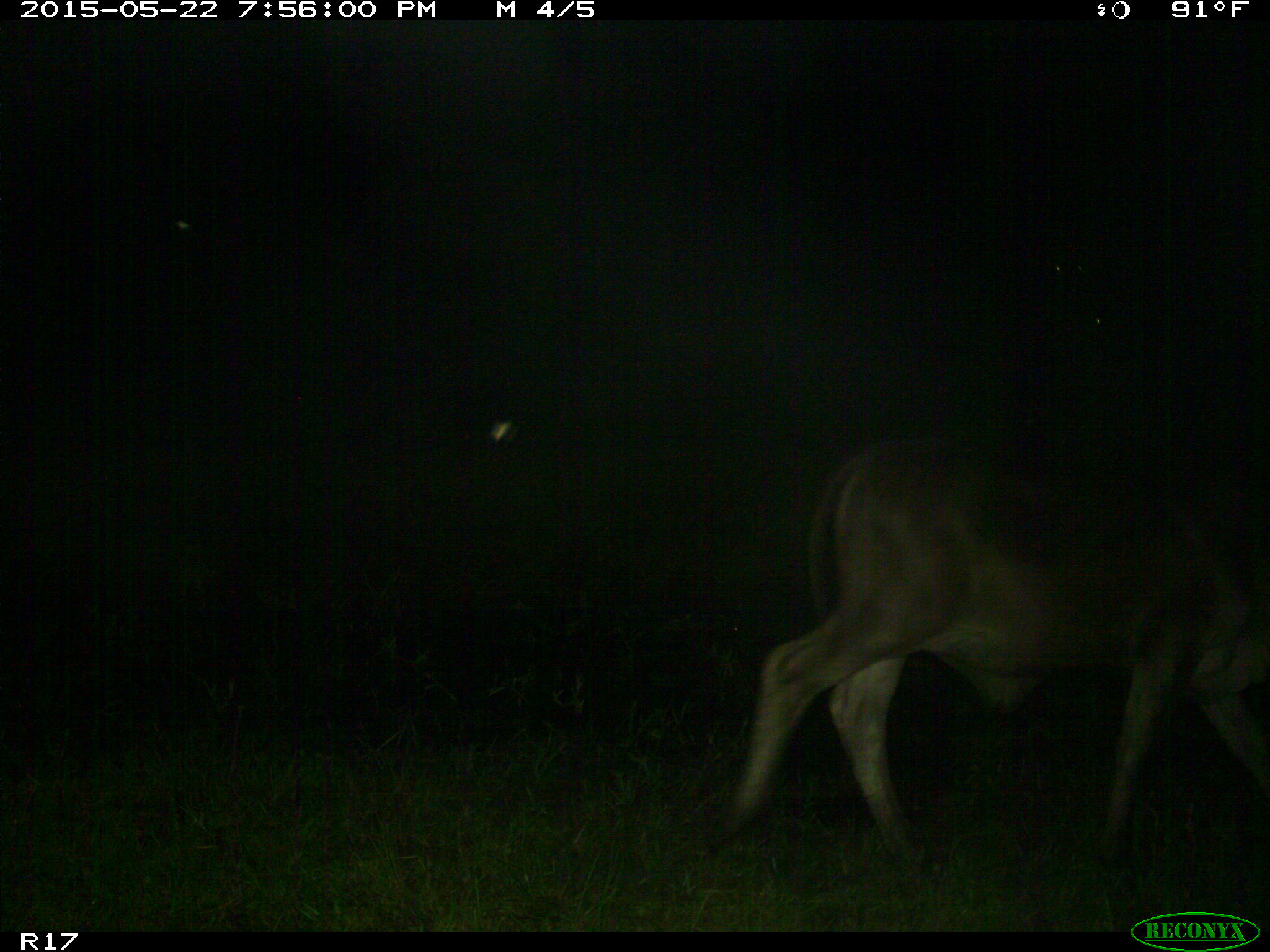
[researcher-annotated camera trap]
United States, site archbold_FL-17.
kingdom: Animalia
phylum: Chordata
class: Mammalia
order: Artiodactyla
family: Bovidae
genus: Bos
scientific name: Bos taurus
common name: domestic cow